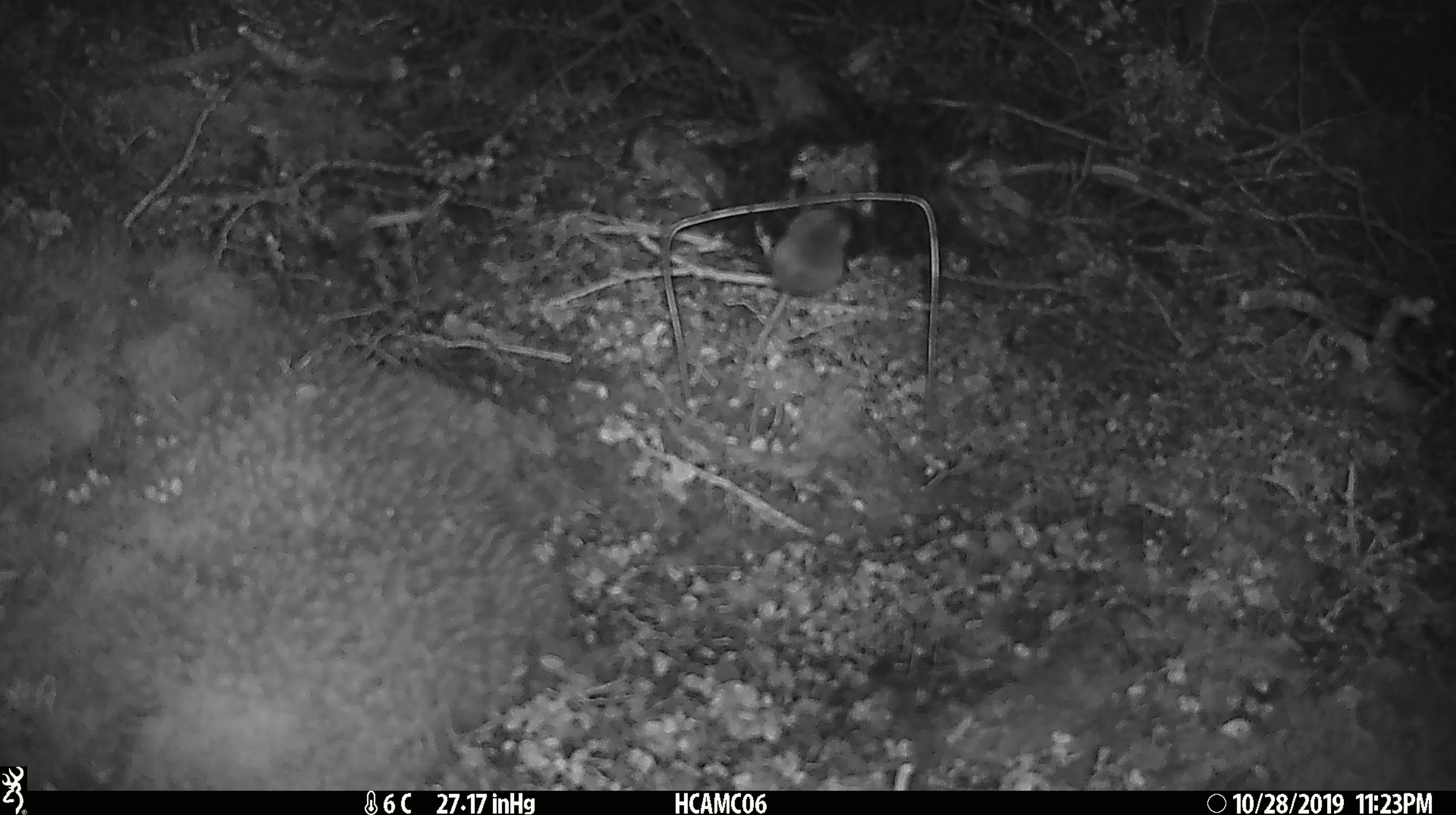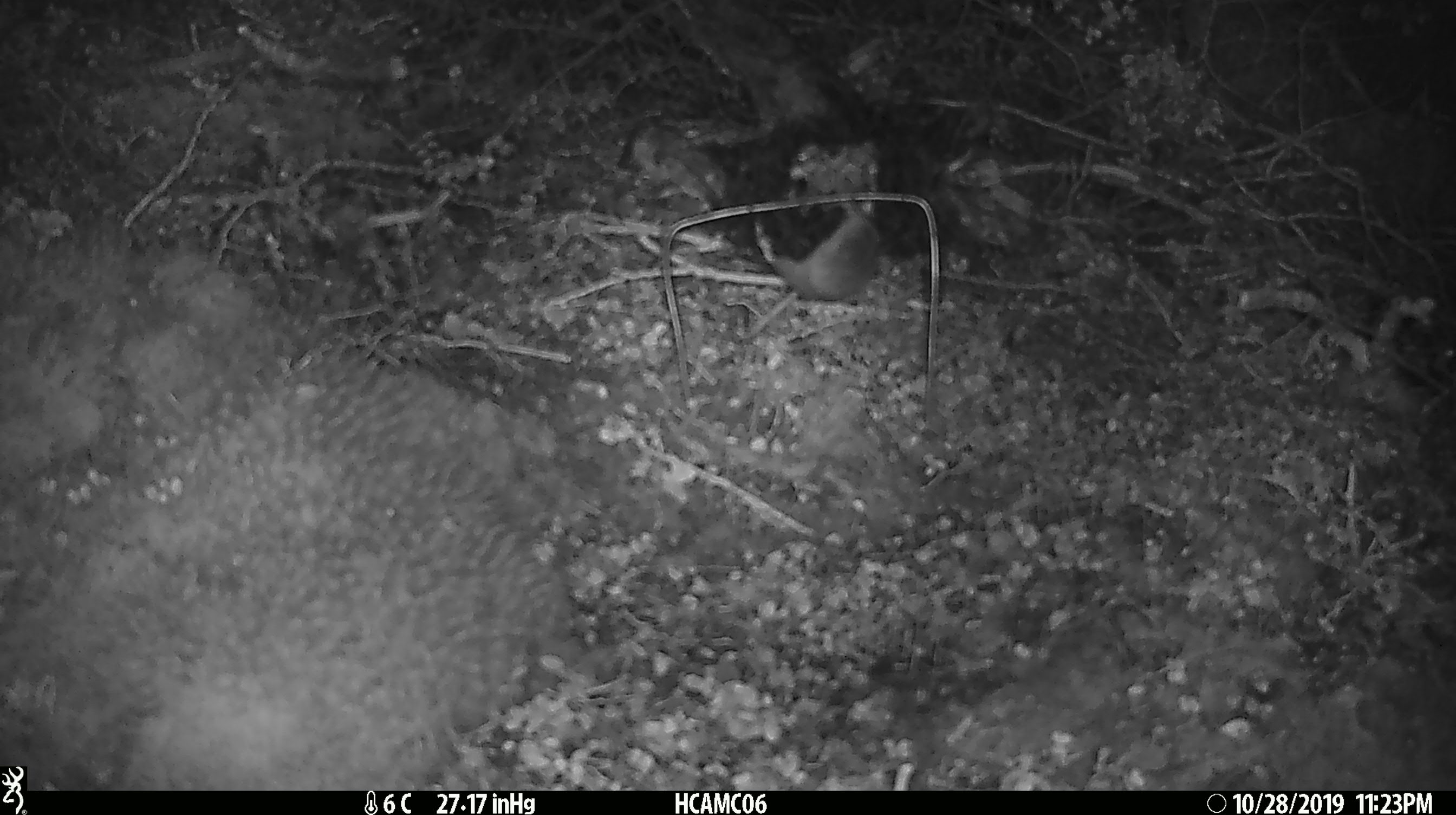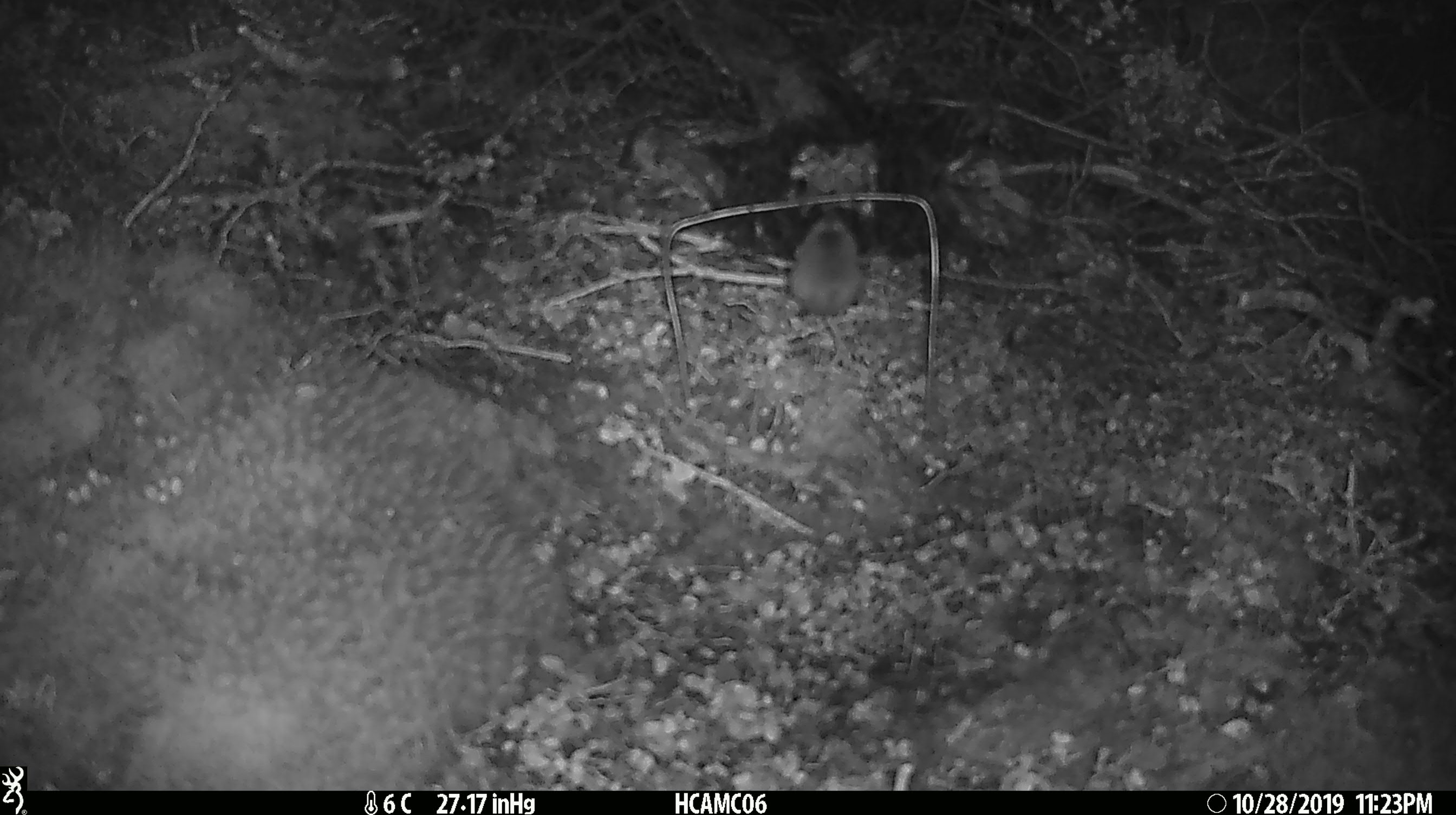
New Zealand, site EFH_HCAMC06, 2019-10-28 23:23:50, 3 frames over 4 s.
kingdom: Animalia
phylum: Chordata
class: Mammalia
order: Rodentia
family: Muridae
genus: Mus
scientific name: Mus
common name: mouse